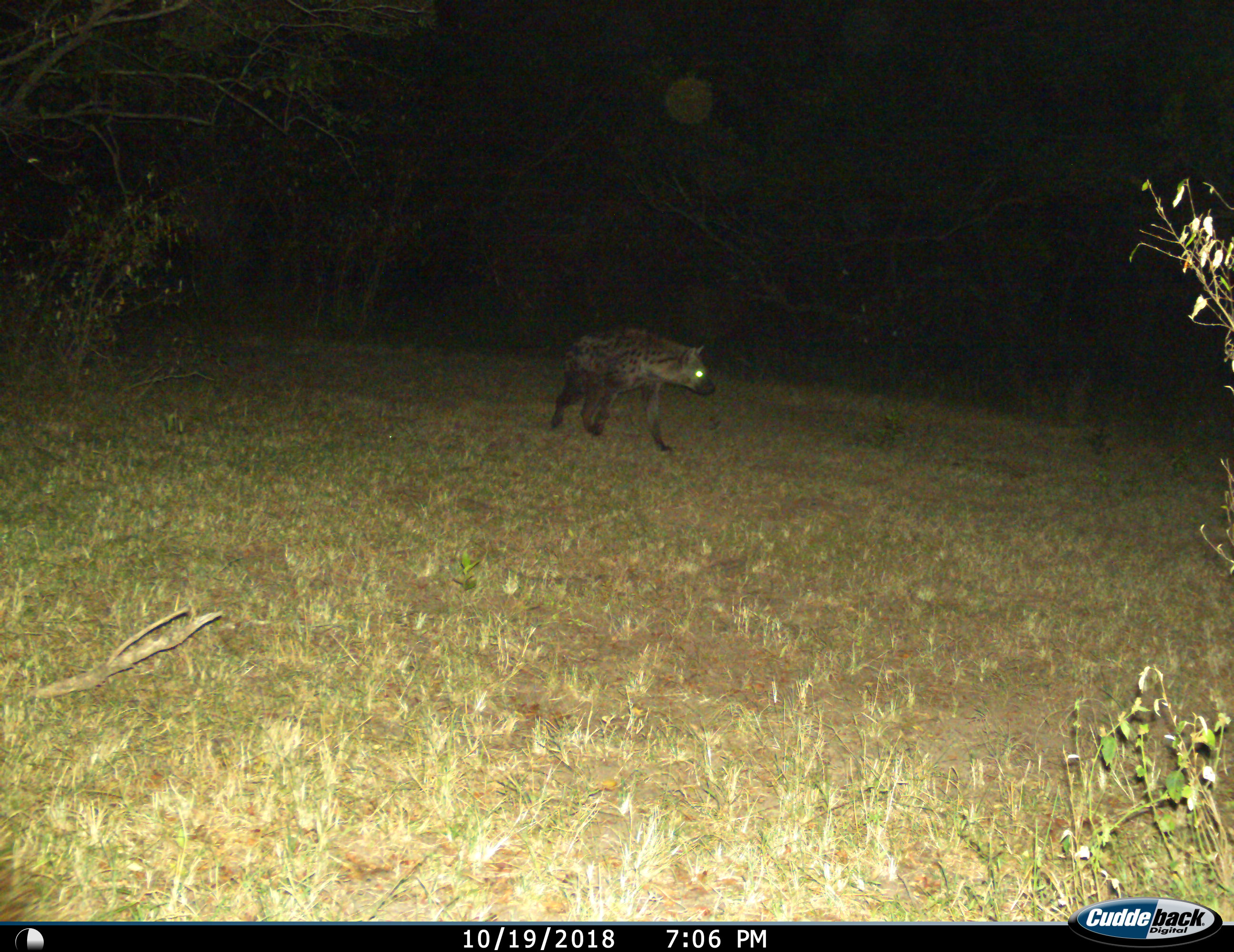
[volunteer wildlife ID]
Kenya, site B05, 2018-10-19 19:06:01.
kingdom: Animalia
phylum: Chordata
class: Mammalia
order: Carnivora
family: Hyaenidae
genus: Crocuta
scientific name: Crocuta crocuta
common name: spotted hyena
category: hyenaspotted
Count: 1.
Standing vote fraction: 20%.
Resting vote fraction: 0%.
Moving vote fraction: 90%.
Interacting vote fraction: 0%.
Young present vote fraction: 0%.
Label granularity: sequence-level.